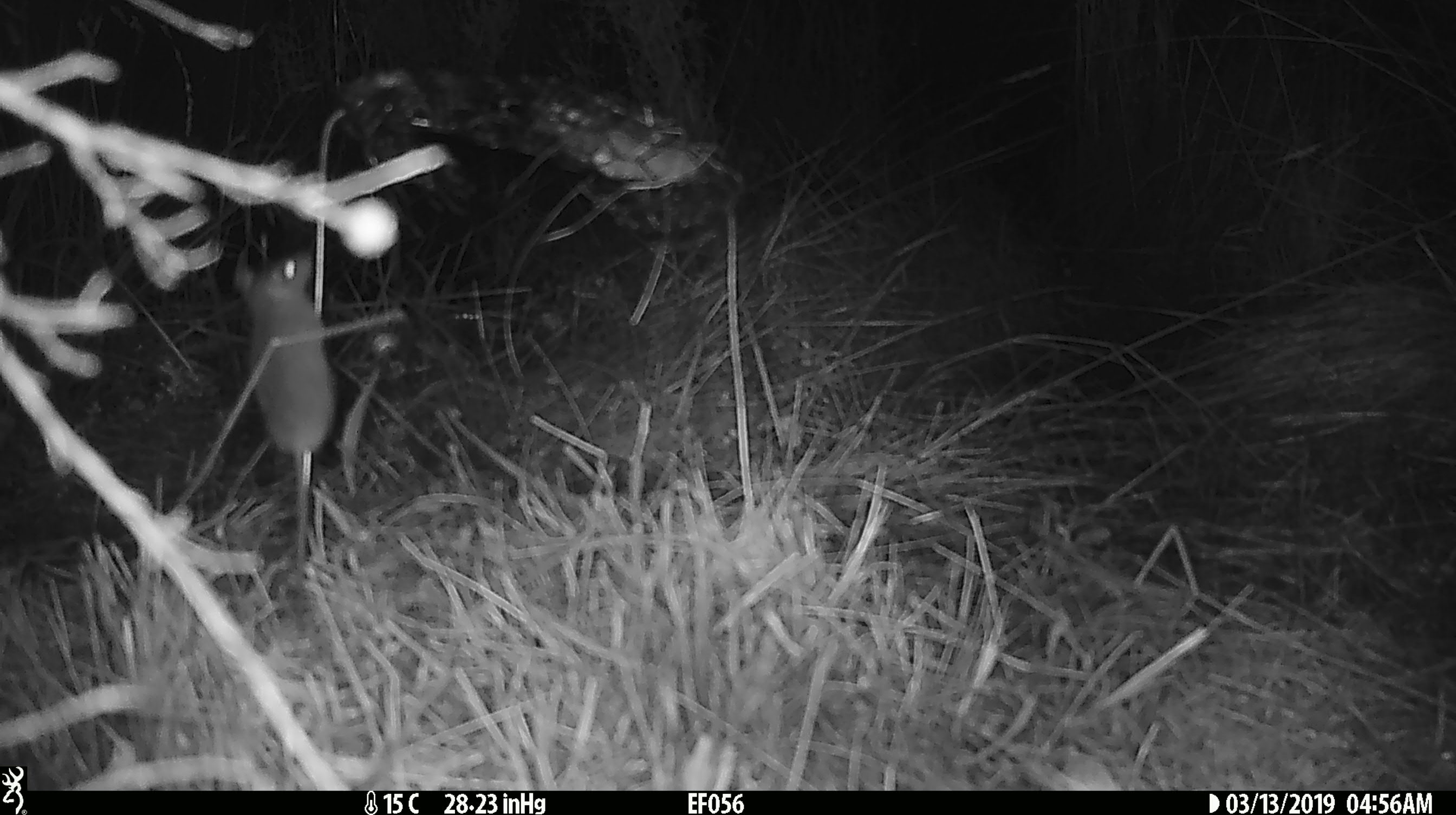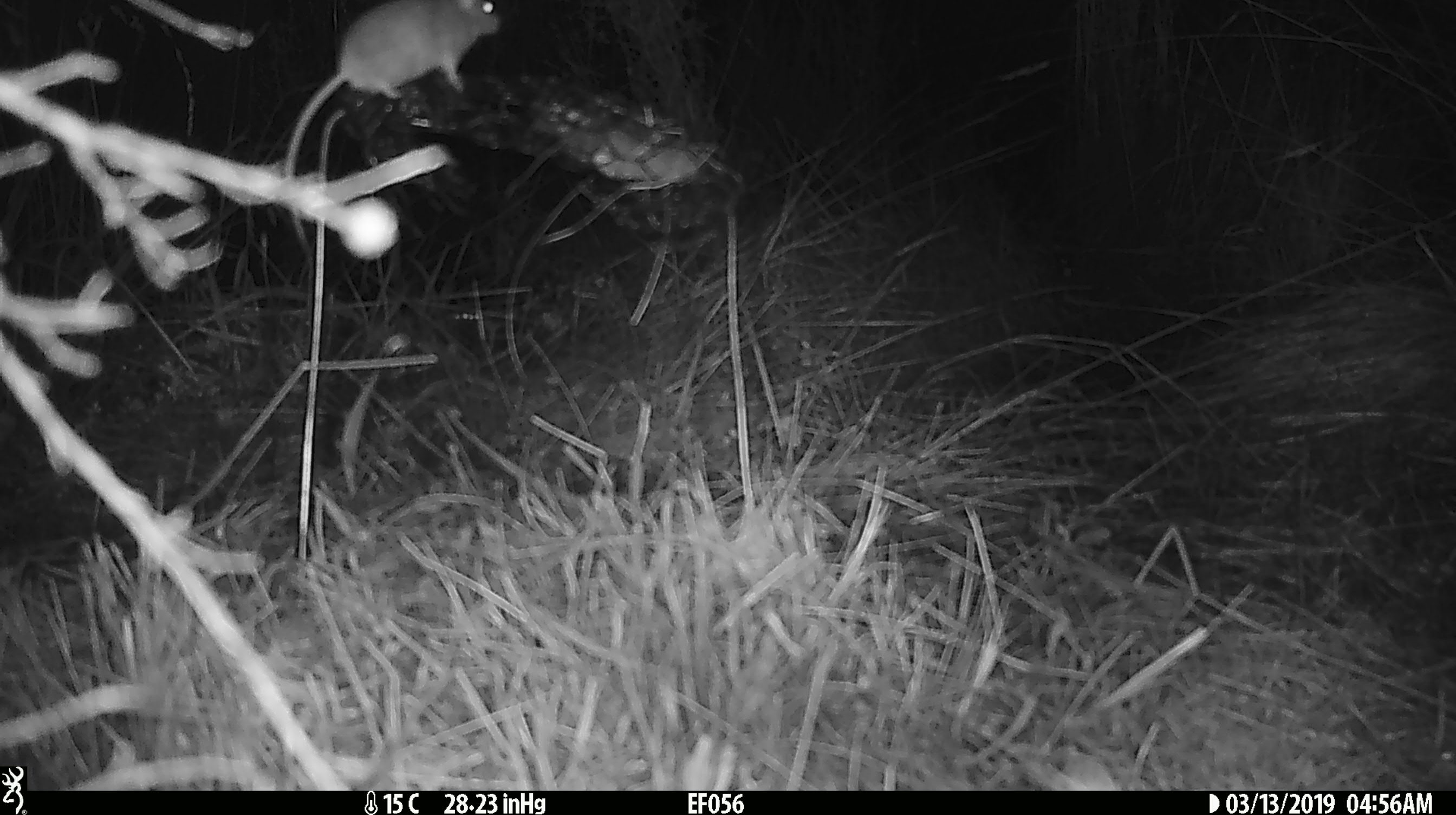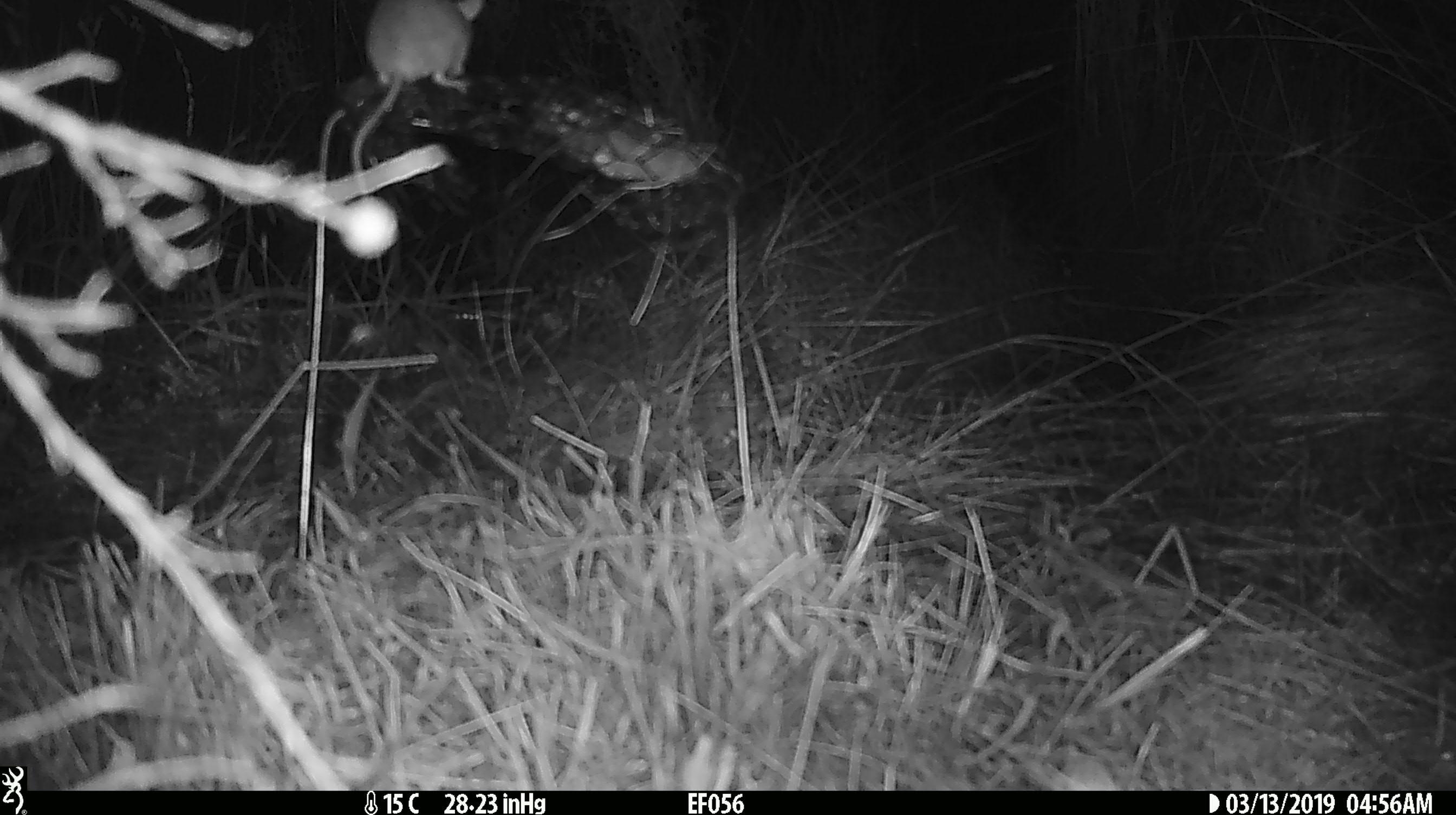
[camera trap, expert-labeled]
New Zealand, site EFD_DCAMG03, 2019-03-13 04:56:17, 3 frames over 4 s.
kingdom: Animalia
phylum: Chordata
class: Mammalia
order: Rodentia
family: Muridae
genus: Mus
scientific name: Mus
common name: mouse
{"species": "mouse (Mus)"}